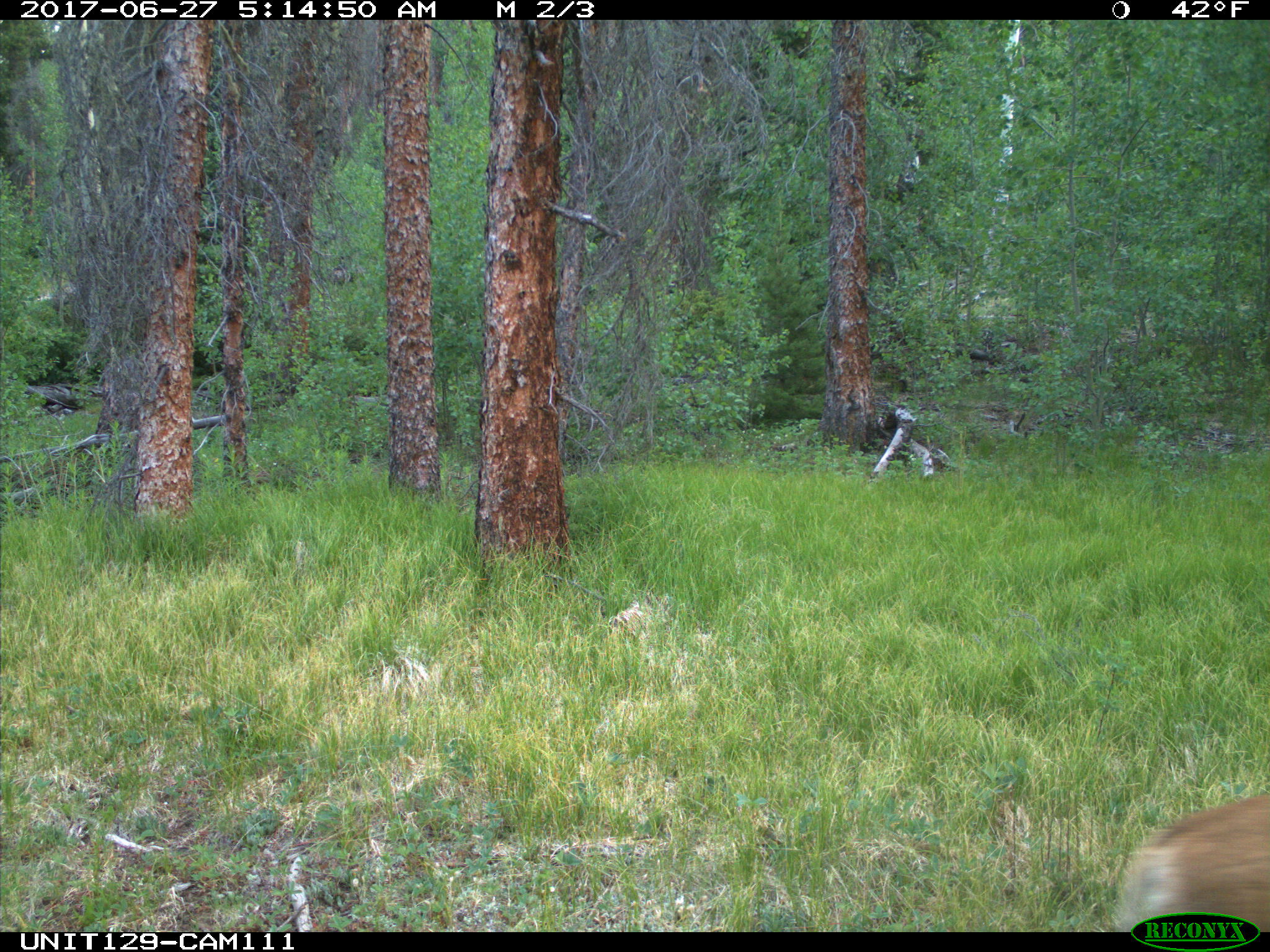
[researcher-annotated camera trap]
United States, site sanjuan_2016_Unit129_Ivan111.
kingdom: Animalia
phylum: Chordata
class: Mammalia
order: Artiodactyla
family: Cervidae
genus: Odocoileus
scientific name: Odocoileus hemionus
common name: mule deer